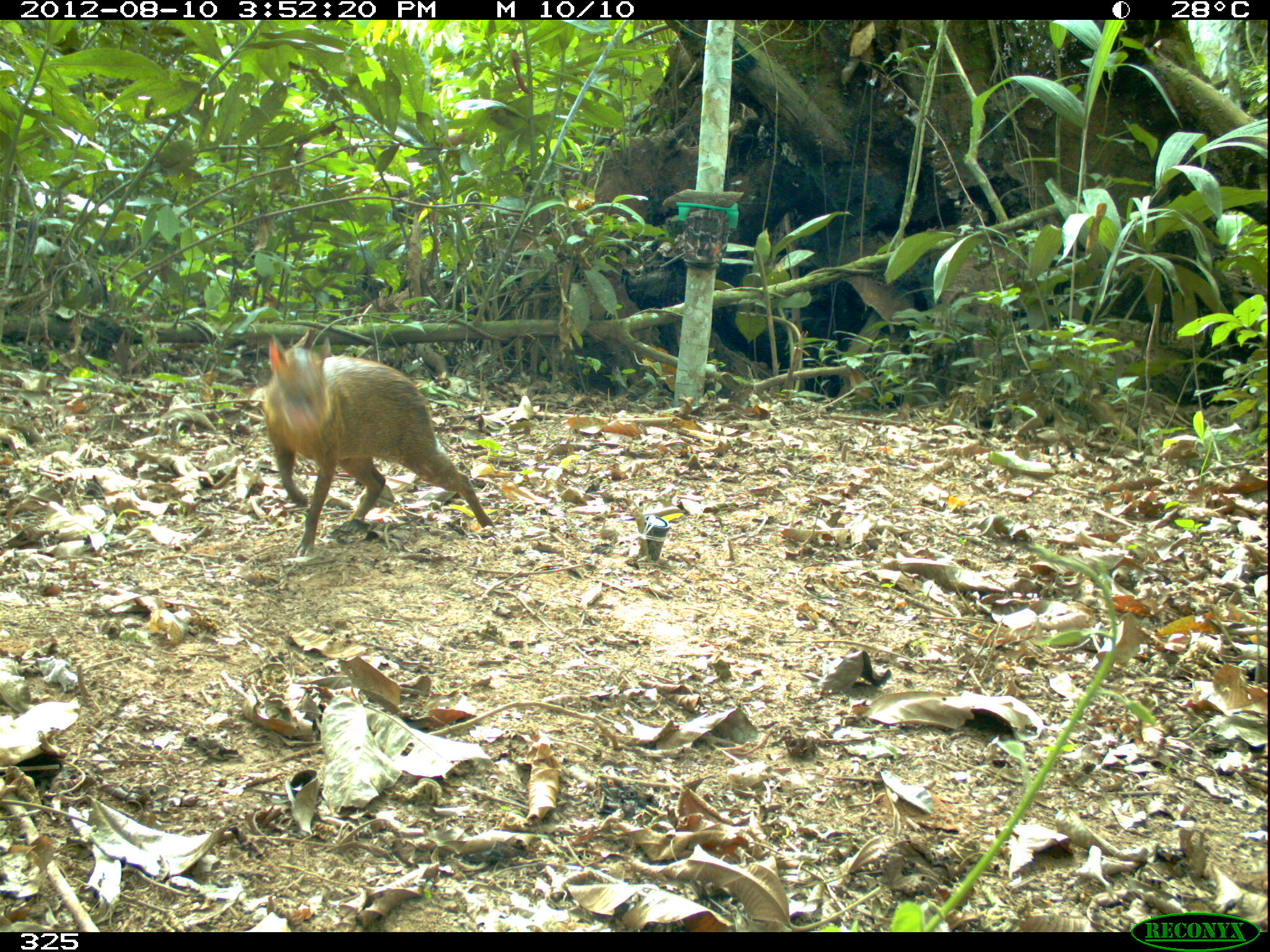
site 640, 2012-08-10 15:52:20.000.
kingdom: Animalia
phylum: Chordata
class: Mammalia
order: Rodentia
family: Dasyproctidae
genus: Dasyprocta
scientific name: Dasyprocta punctata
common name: central american agouti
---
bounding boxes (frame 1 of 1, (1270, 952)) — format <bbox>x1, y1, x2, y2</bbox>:
dasyprocta punctata: <bbox>263, 334, 495, 557</bbox>